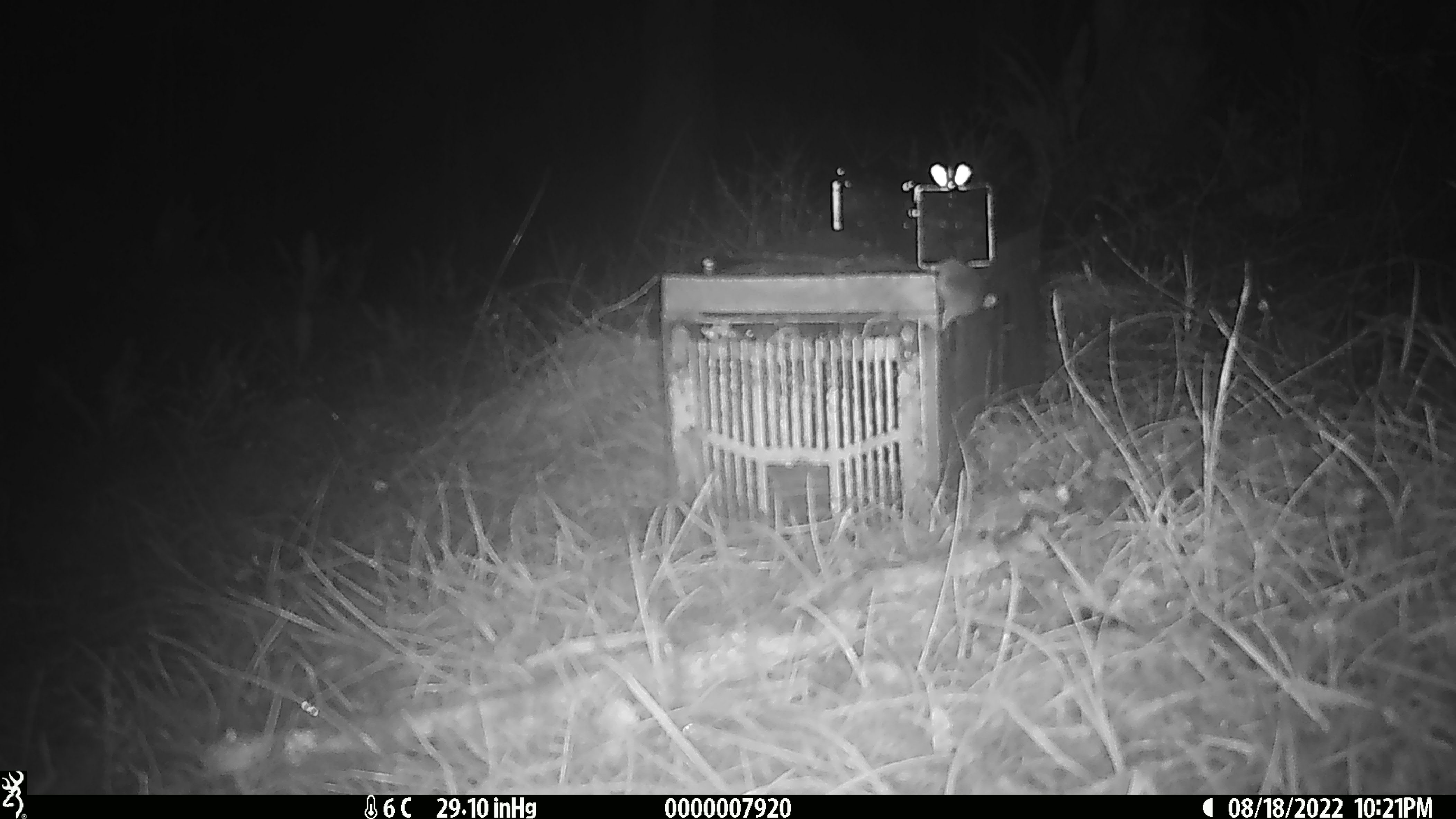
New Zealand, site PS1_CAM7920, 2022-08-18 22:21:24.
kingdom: Animalia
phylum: Chordata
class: Mammalia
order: Rodentia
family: Muridae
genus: Mus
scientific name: Mus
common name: mouse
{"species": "mouse (Mus)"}